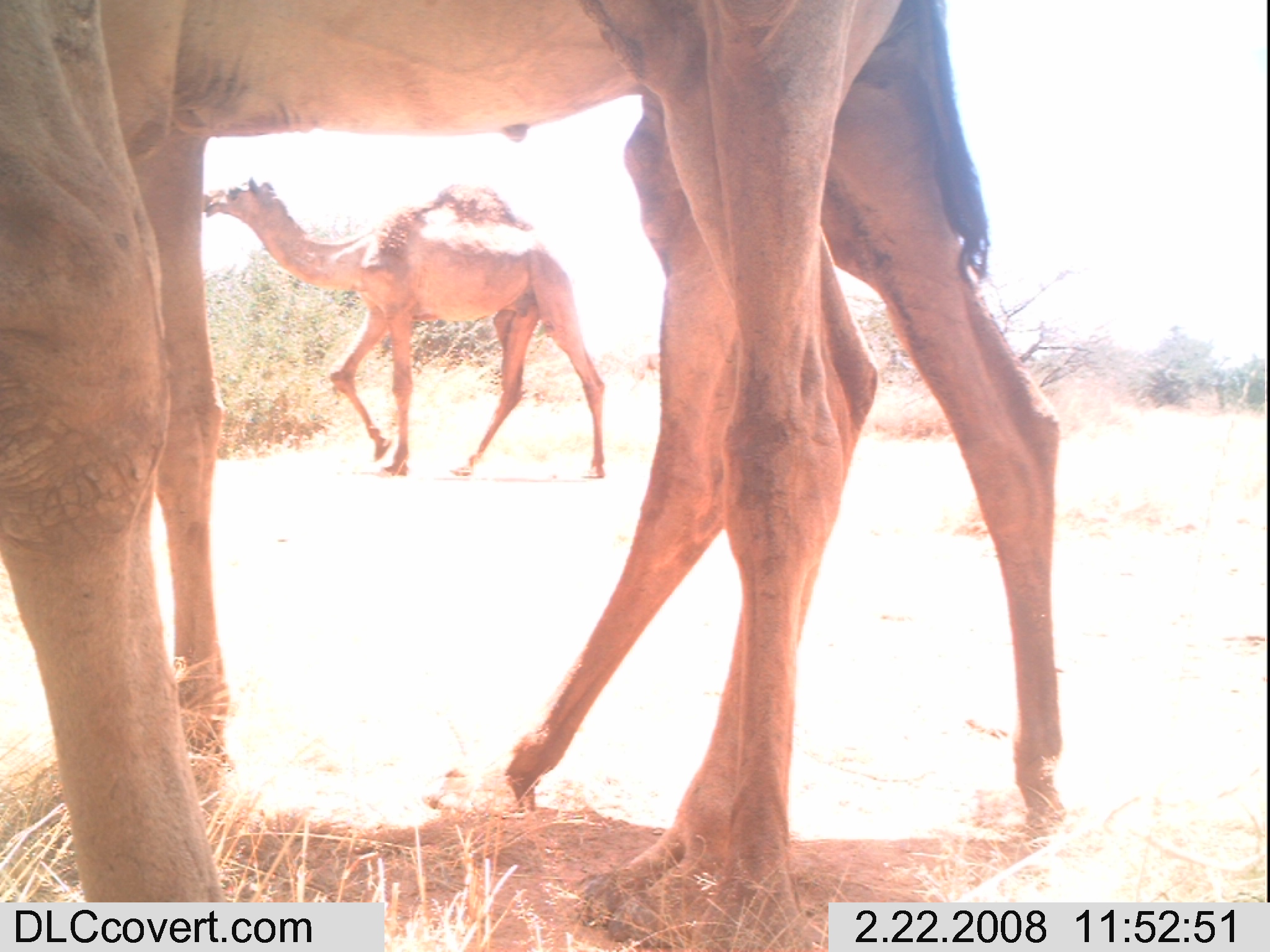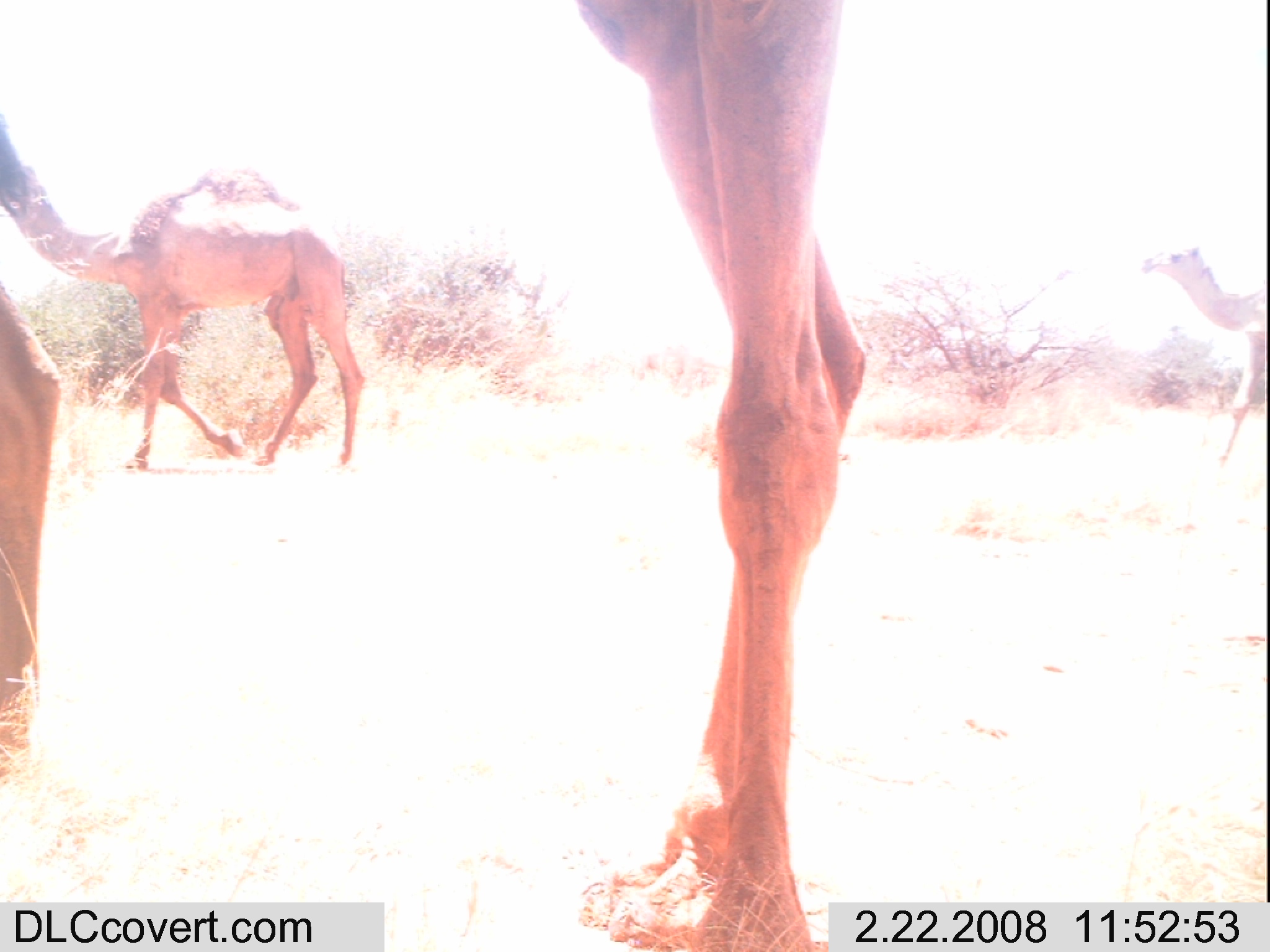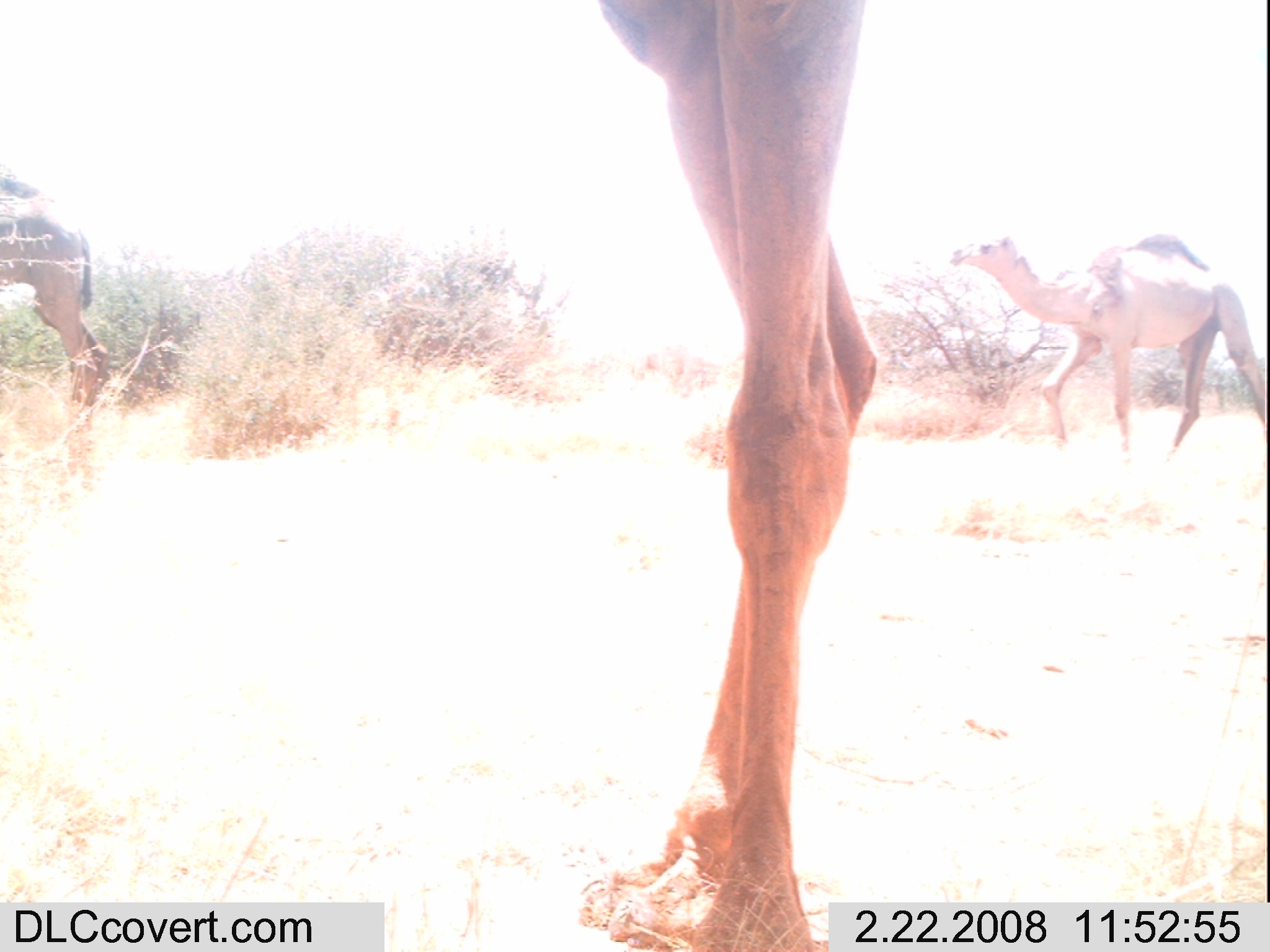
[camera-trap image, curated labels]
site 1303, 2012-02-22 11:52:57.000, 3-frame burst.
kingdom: Animalia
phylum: Chordata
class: Mammalia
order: Artiodactyla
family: Camelidae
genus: Camelus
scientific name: Camelus dromedarius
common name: dromedary camel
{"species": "Camelus dromedarius (dromedary camel)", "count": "3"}